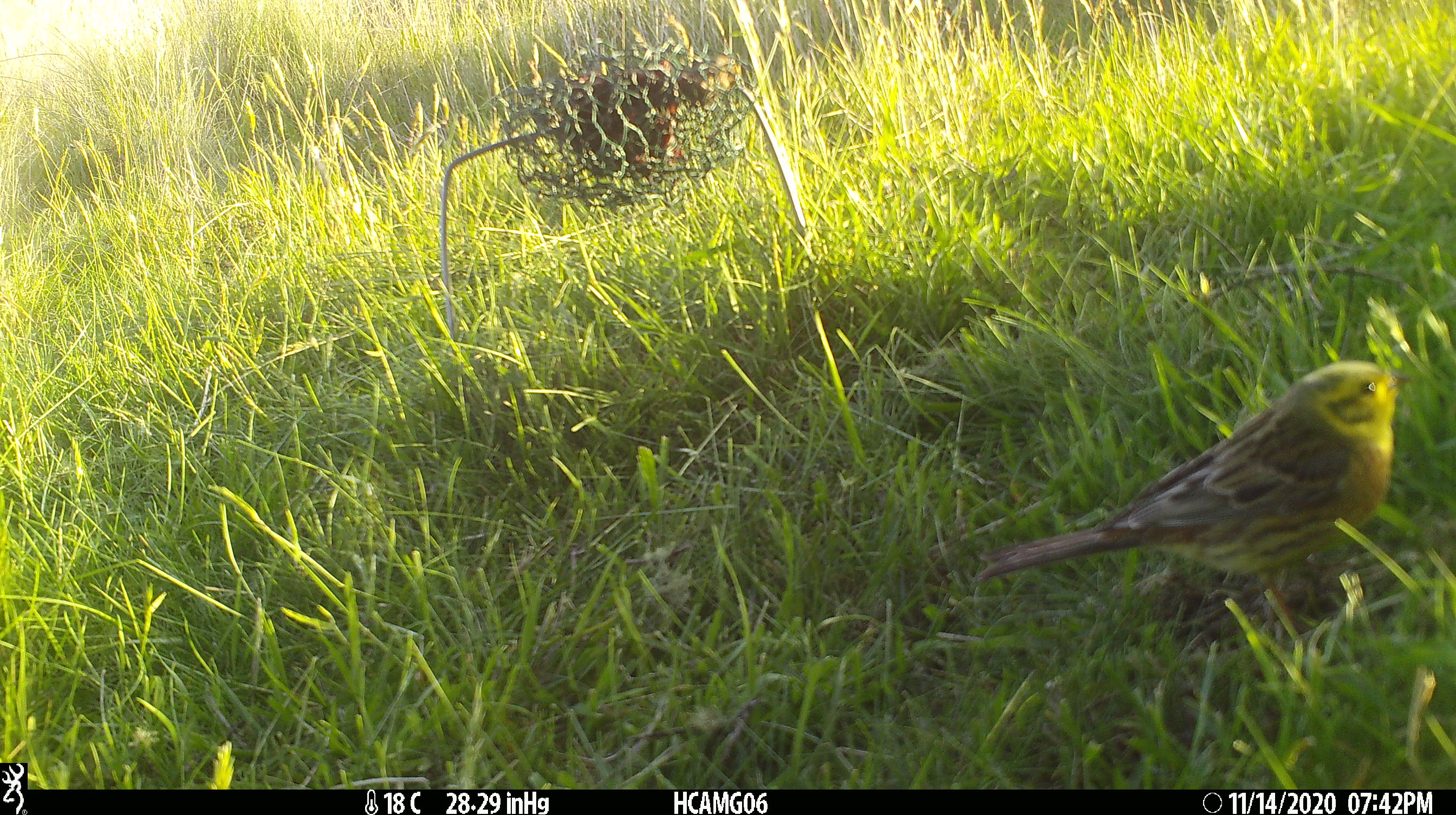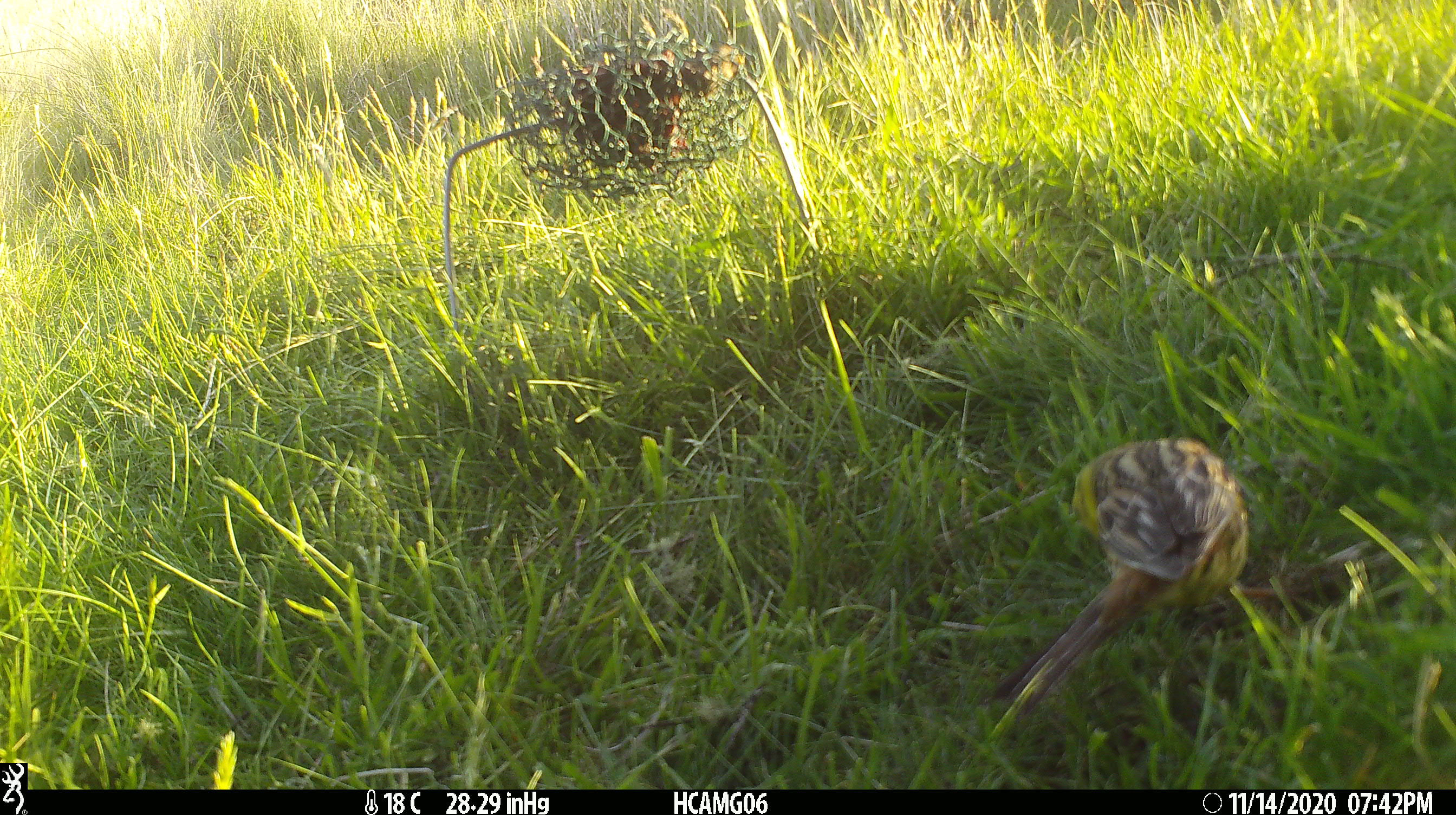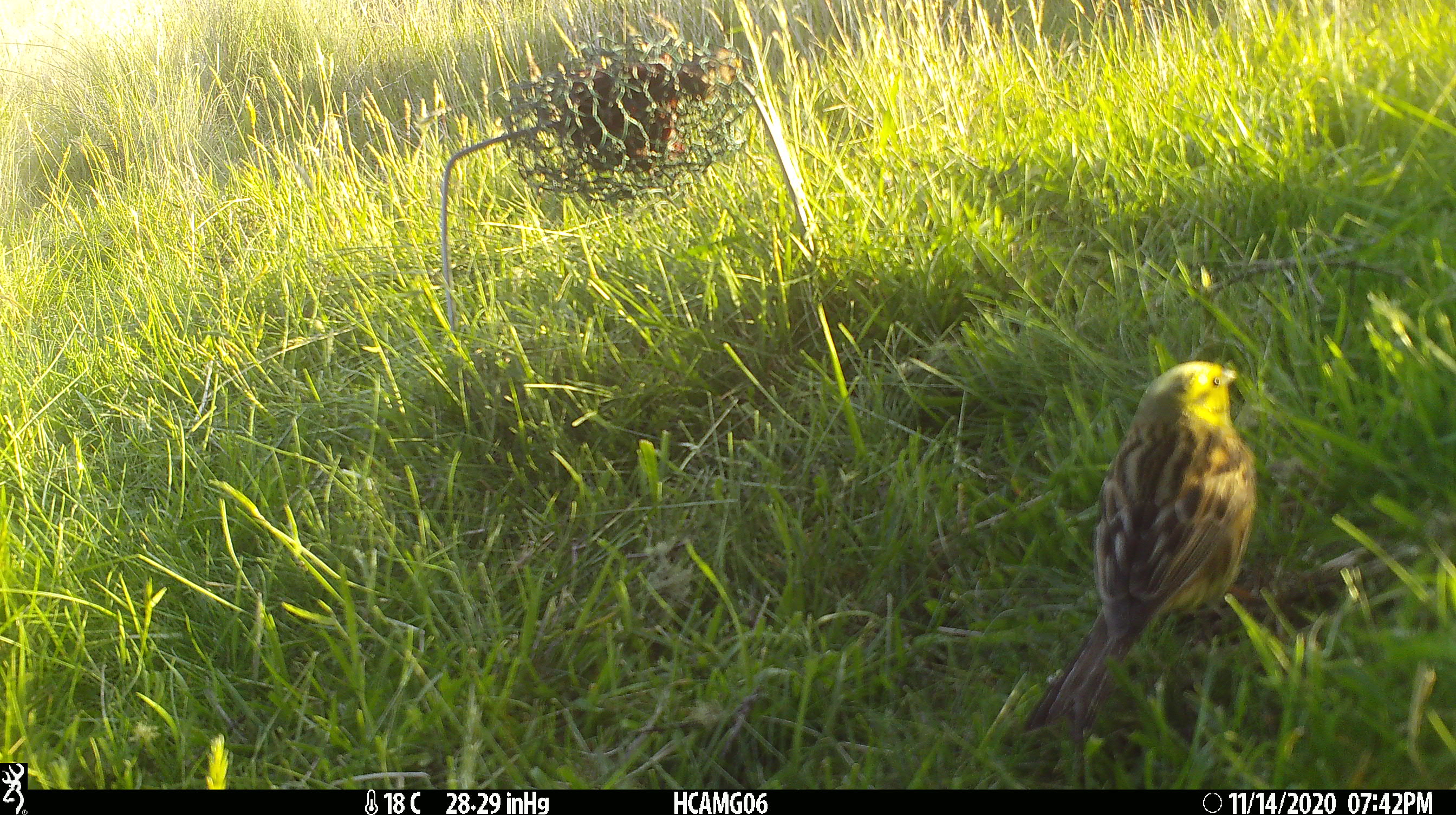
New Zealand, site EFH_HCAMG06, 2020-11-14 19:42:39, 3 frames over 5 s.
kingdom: Animalia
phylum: Chordata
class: Aves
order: Passeriformes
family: Emberizidae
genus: Emberiza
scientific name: Emberiza citrinella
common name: yellowhammer